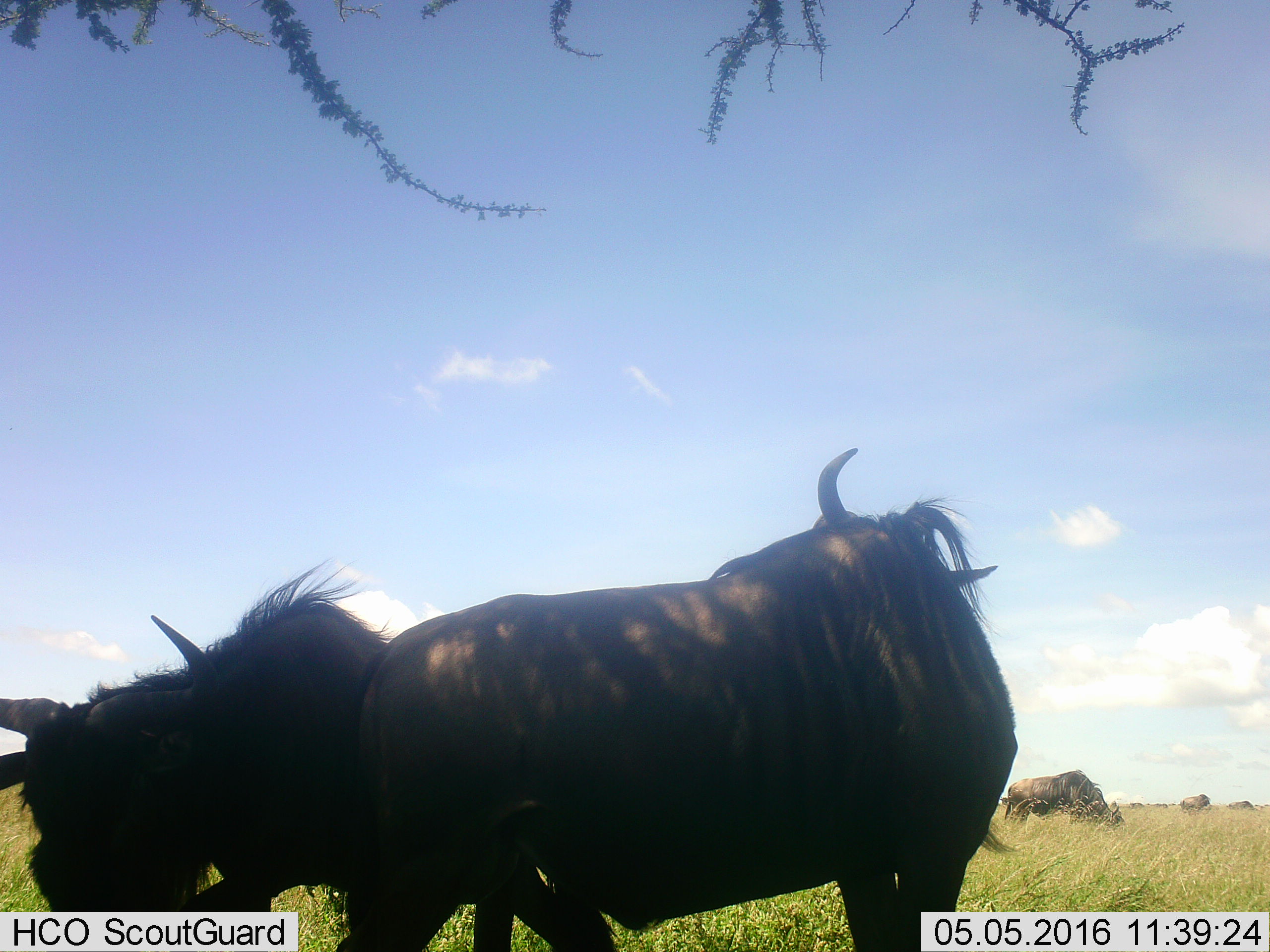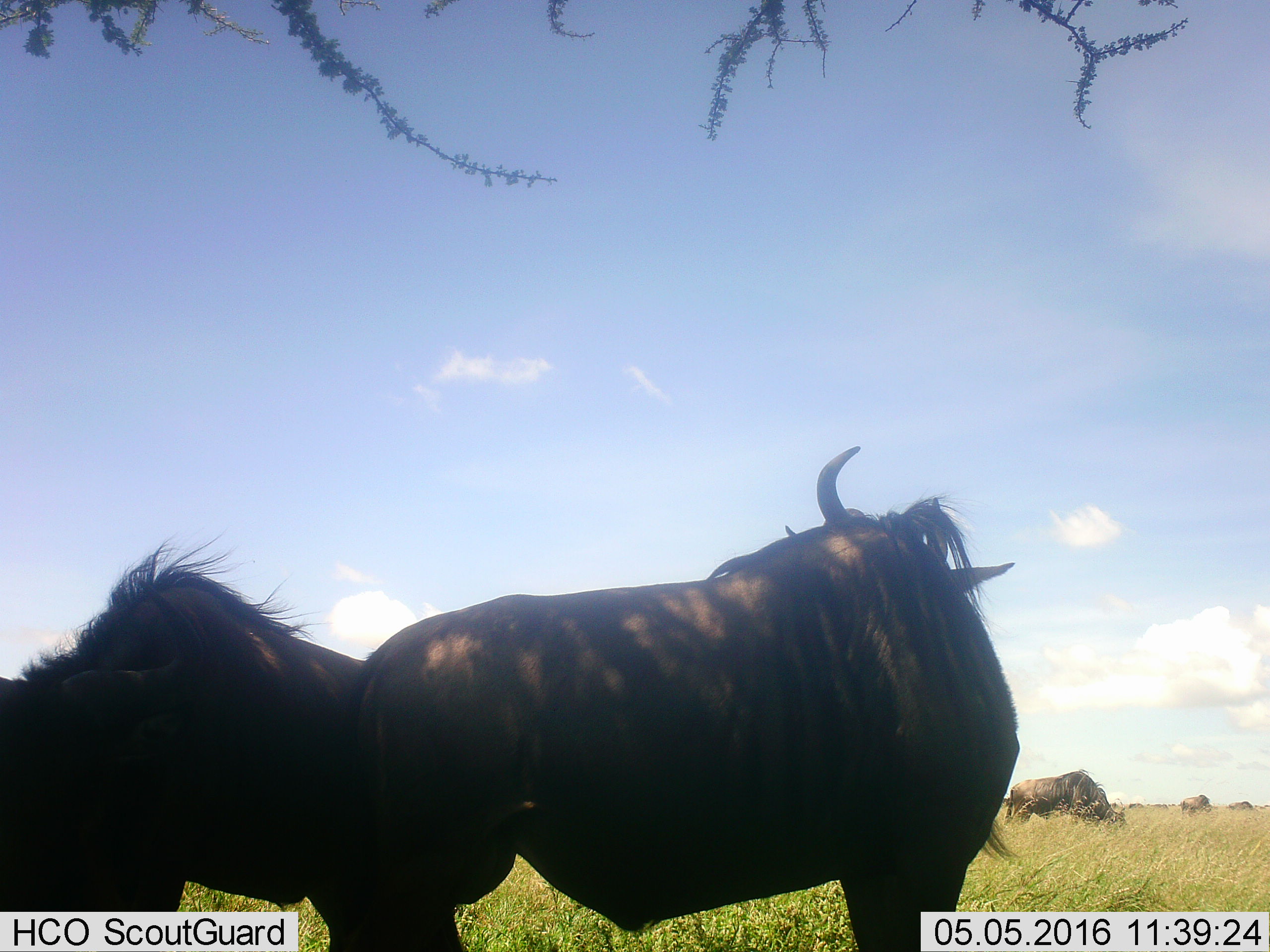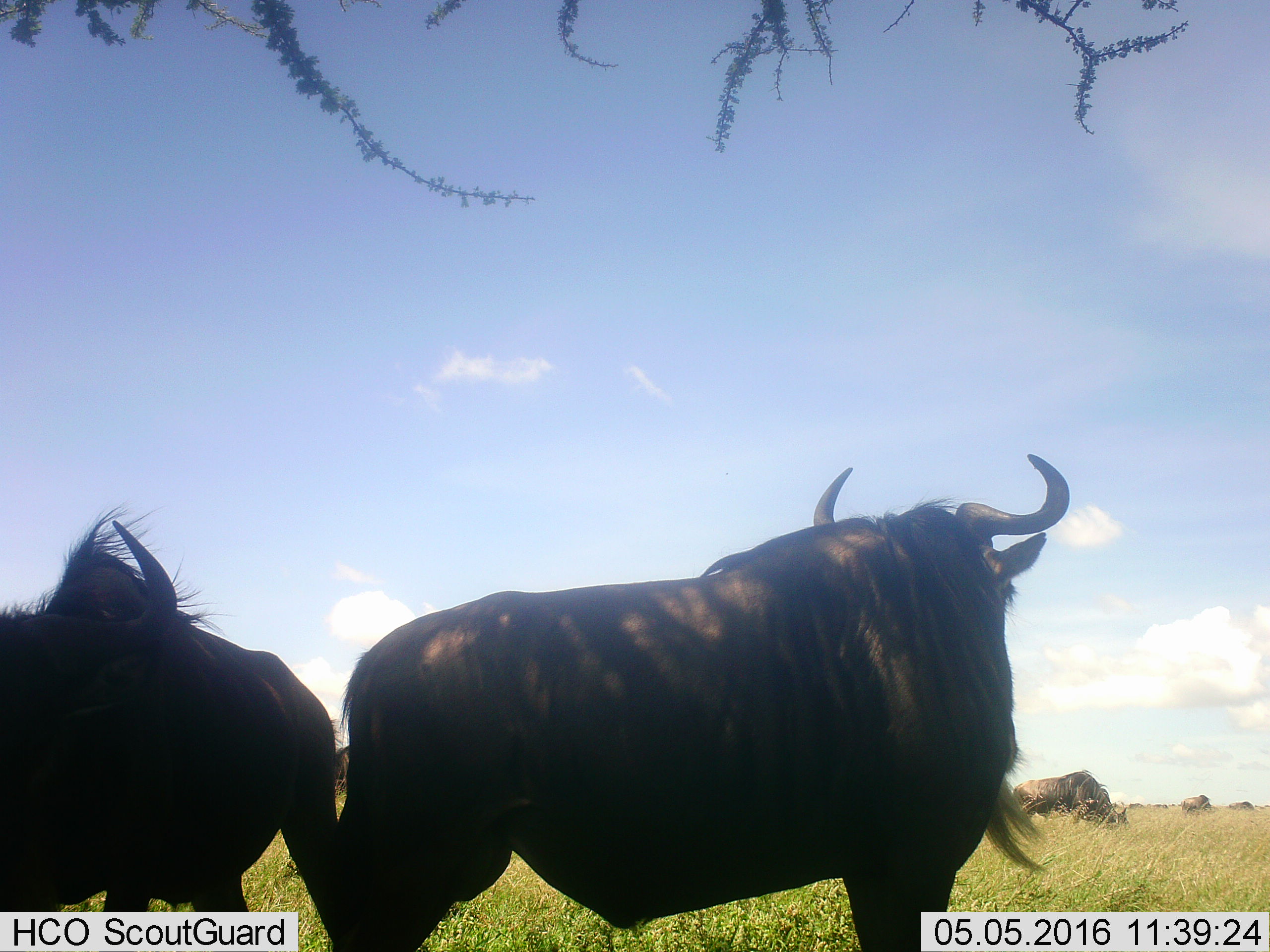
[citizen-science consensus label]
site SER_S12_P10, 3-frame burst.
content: unidentified animal